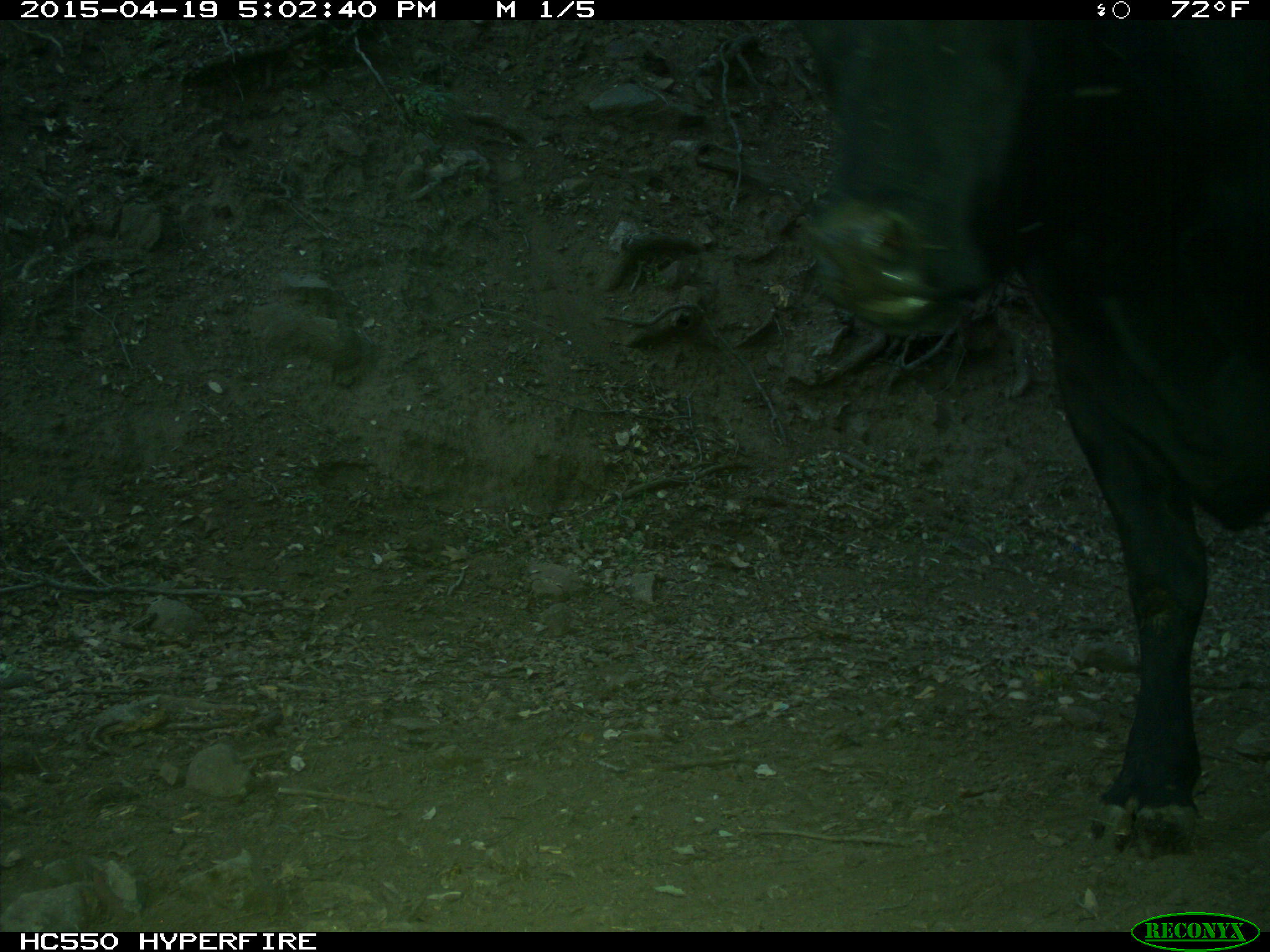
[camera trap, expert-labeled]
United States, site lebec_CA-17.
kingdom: Animalia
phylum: Chordata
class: Mammalia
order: Artiodactyla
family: Bovidae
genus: Bos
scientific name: Bos taurus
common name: domestic cow